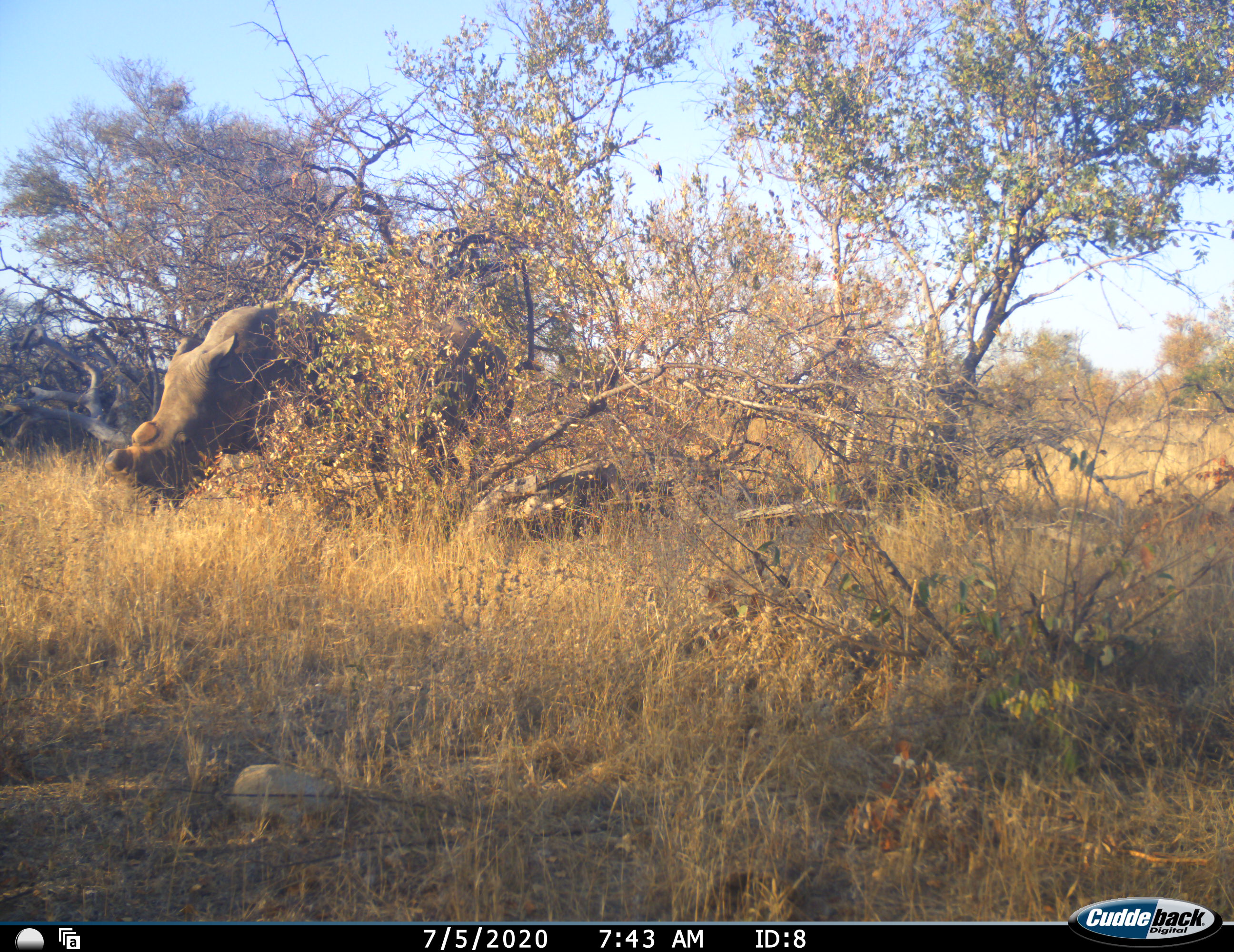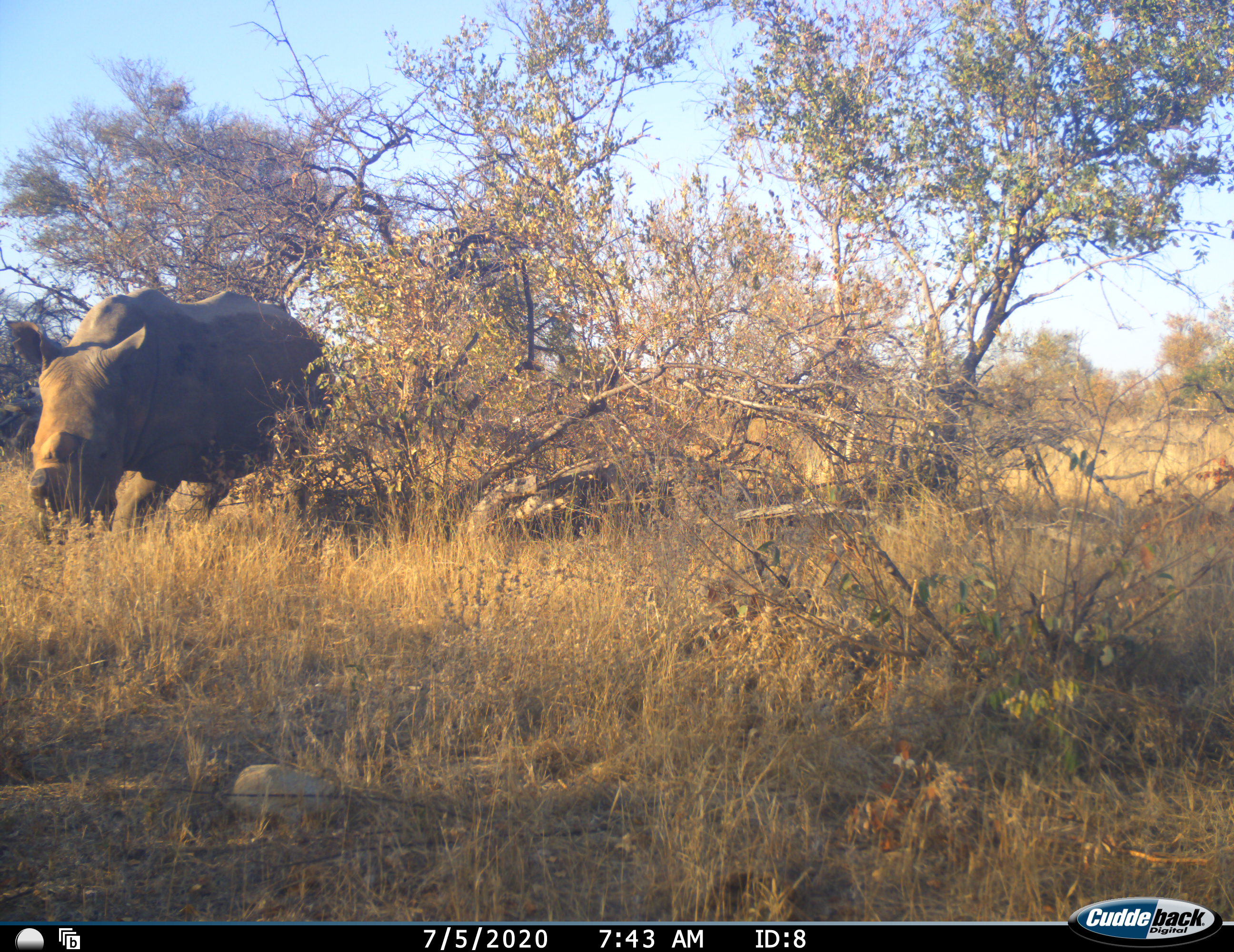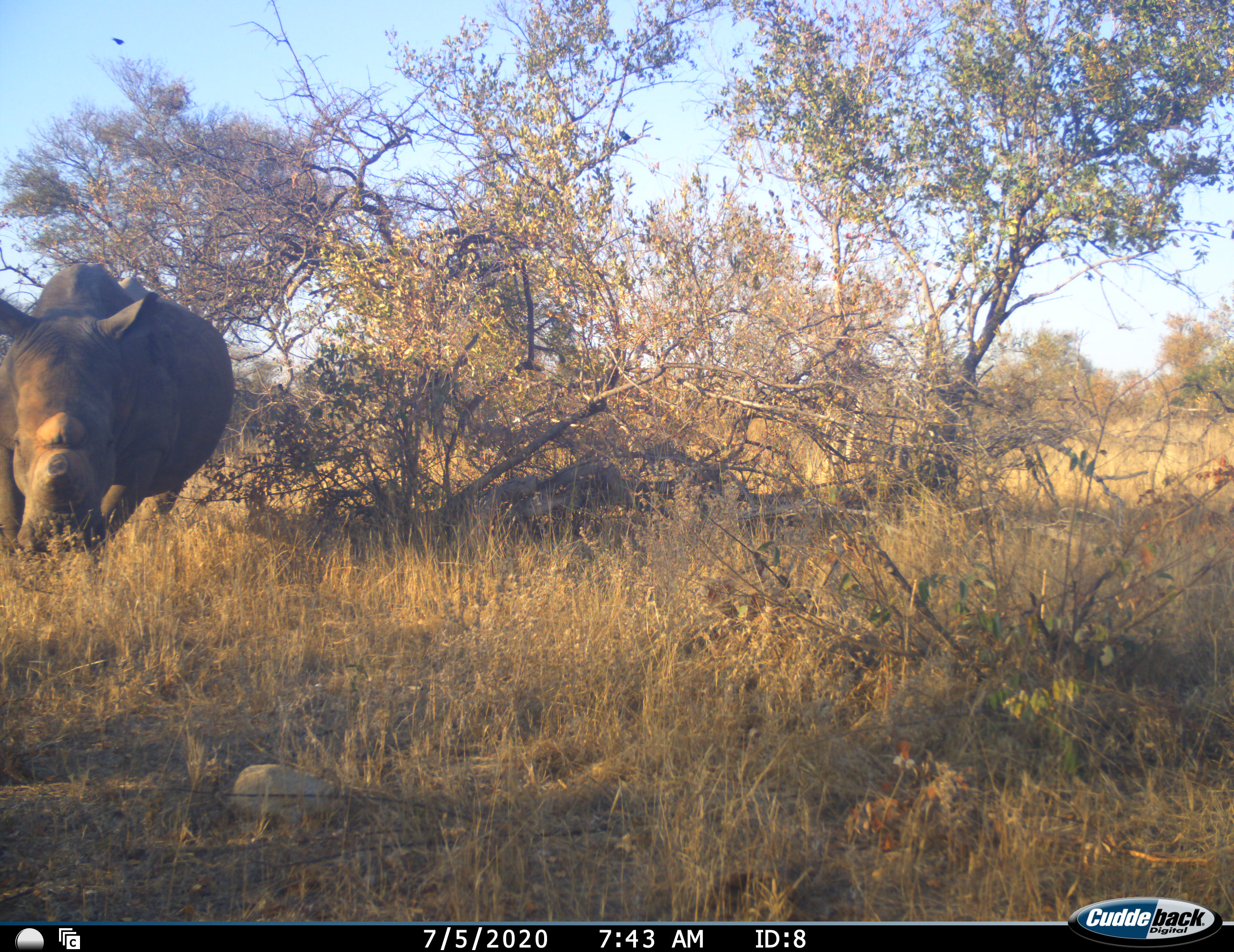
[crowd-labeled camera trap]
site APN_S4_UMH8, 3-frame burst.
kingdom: Animalia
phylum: Chordata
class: Mammalia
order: Perissodactyla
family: Rhinocerotidae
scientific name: Rhinocerotidae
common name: unknown rhinoceros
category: rhinocerosunknown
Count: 1.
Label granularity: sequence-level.